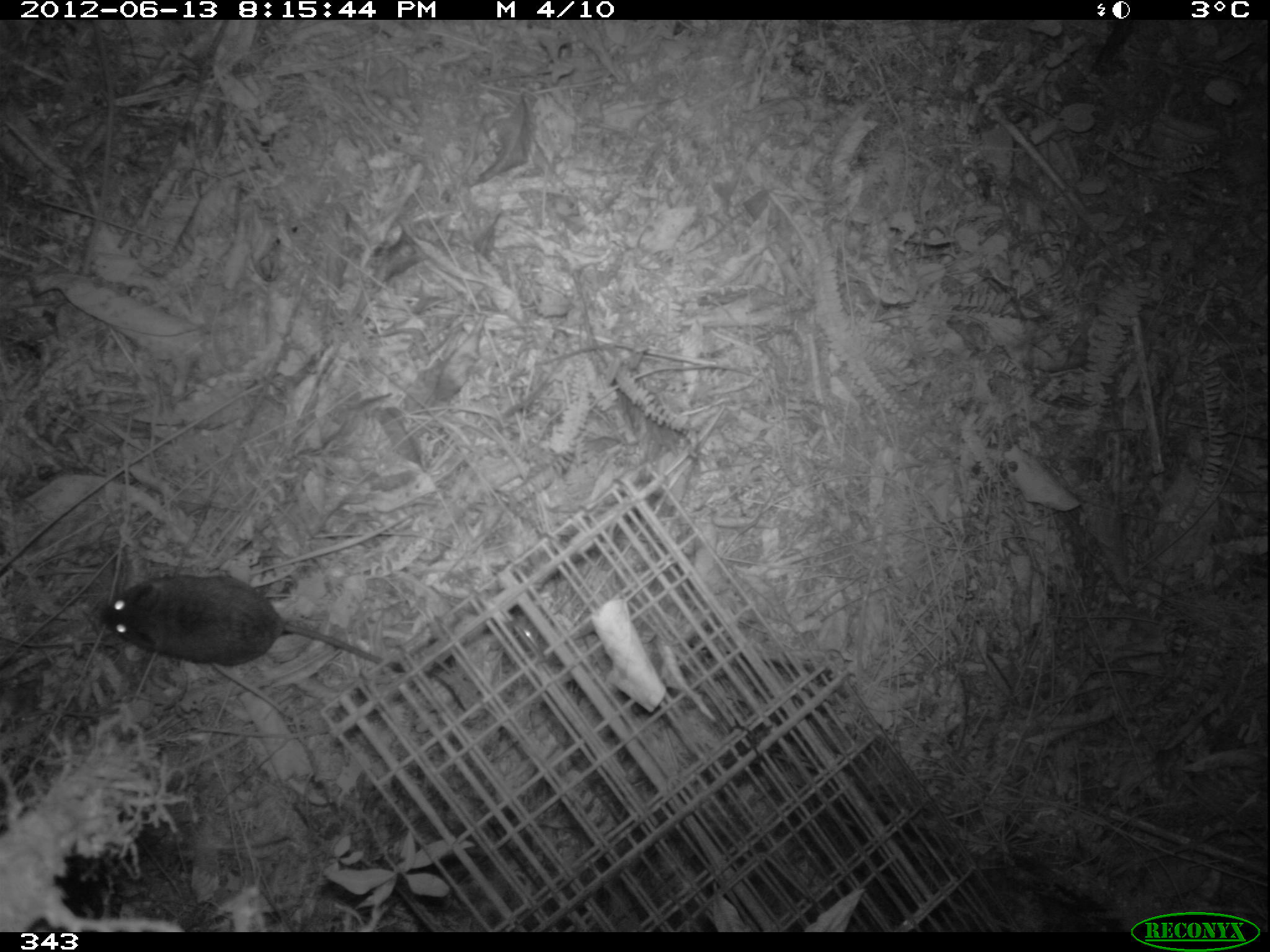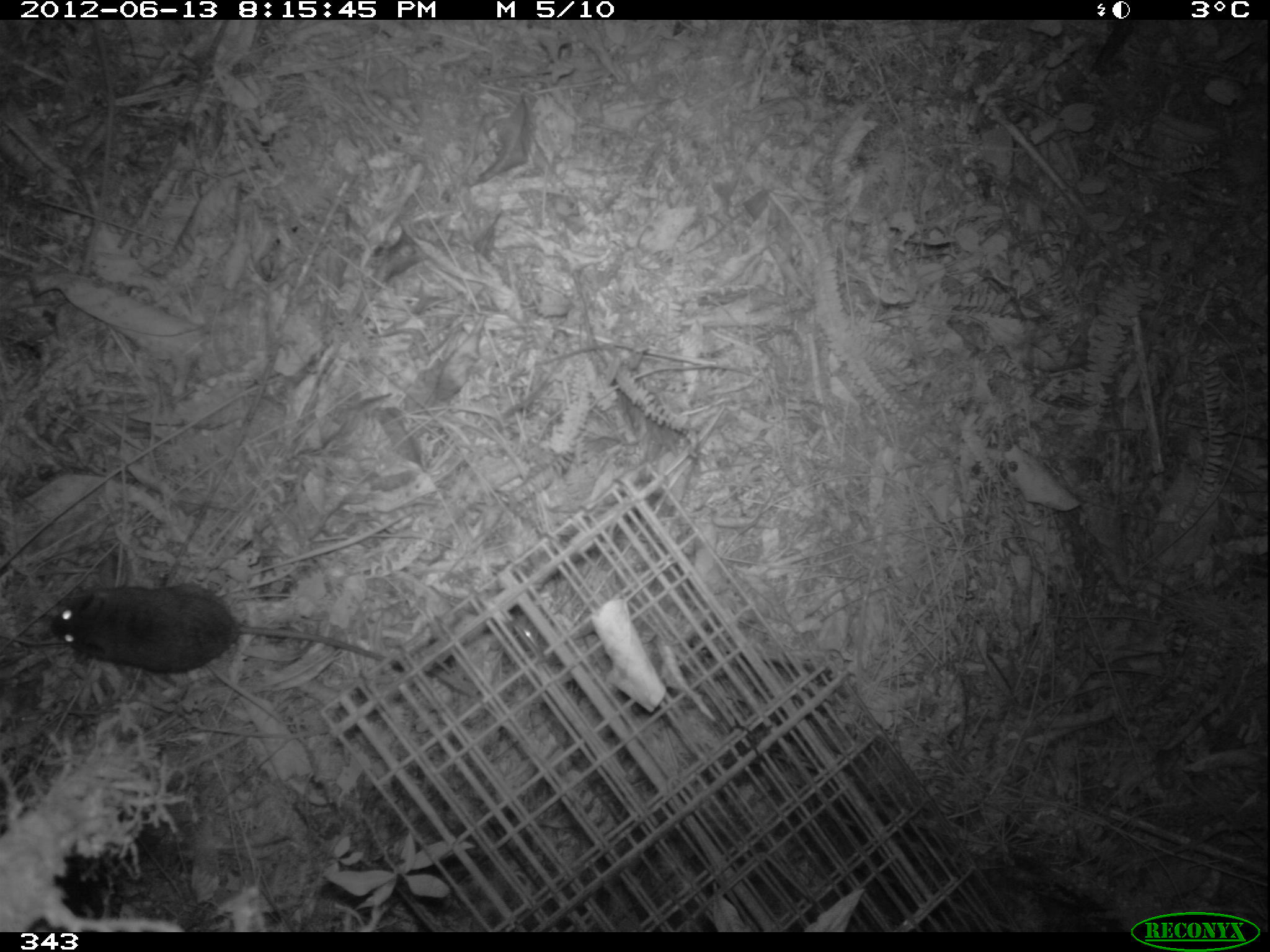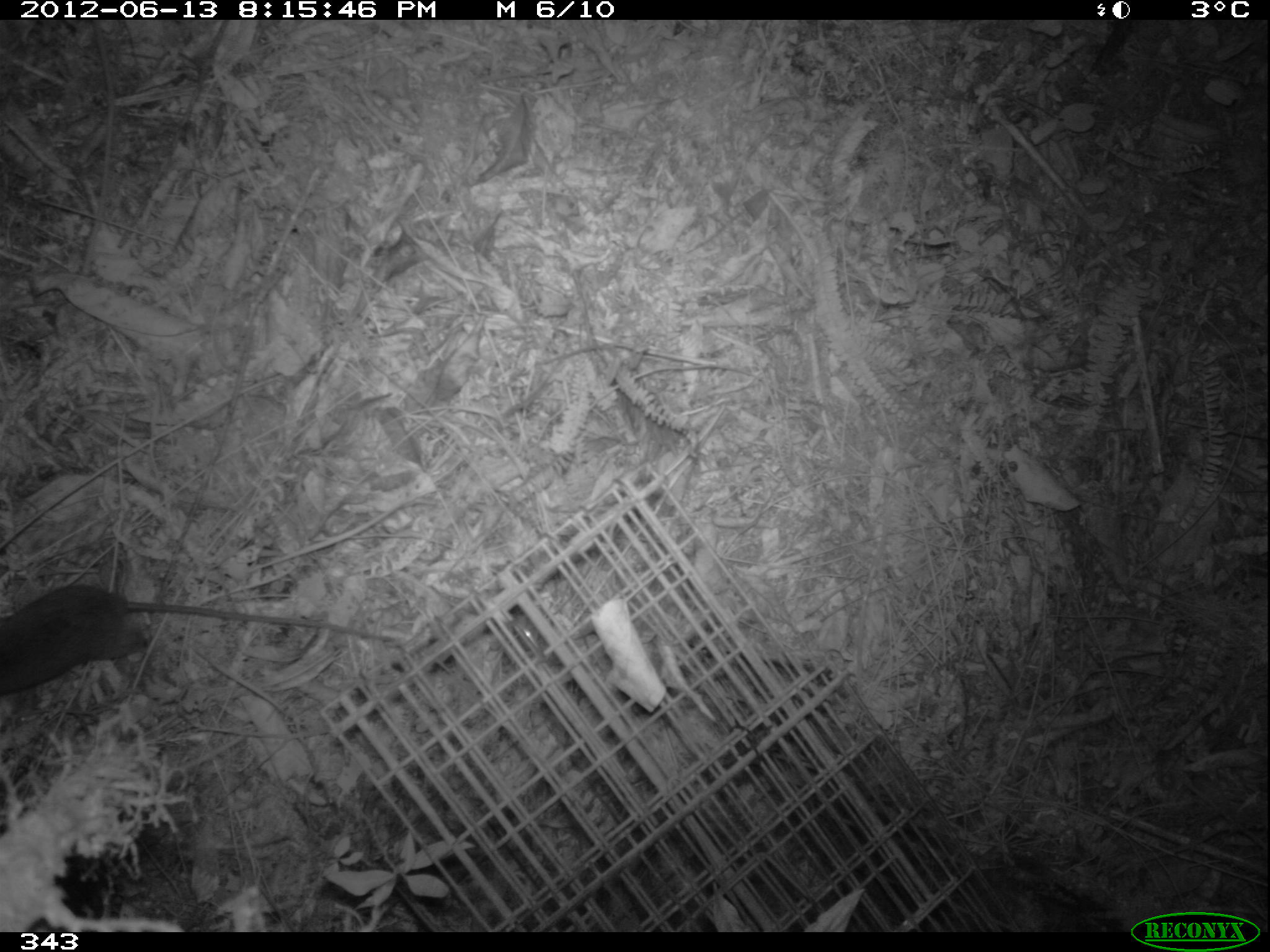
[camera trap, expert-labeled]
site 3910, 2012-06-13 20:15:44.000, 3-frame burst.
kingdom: Animalia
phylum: Chordata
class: Mammalia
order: Rodentia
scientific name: Rodentia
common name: rodents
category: unknown rodent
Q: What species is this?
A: Unknown rodent (rodents) (Rodentia).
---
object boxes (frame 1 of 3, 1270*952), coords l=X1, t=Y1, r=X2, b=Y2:
unknown rodent: l=94, t=570, r=469, b=713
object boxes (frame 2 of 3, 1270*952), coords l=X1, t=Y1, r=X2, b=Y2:
unknown rodent: l=48, t=581, r=471, b=699